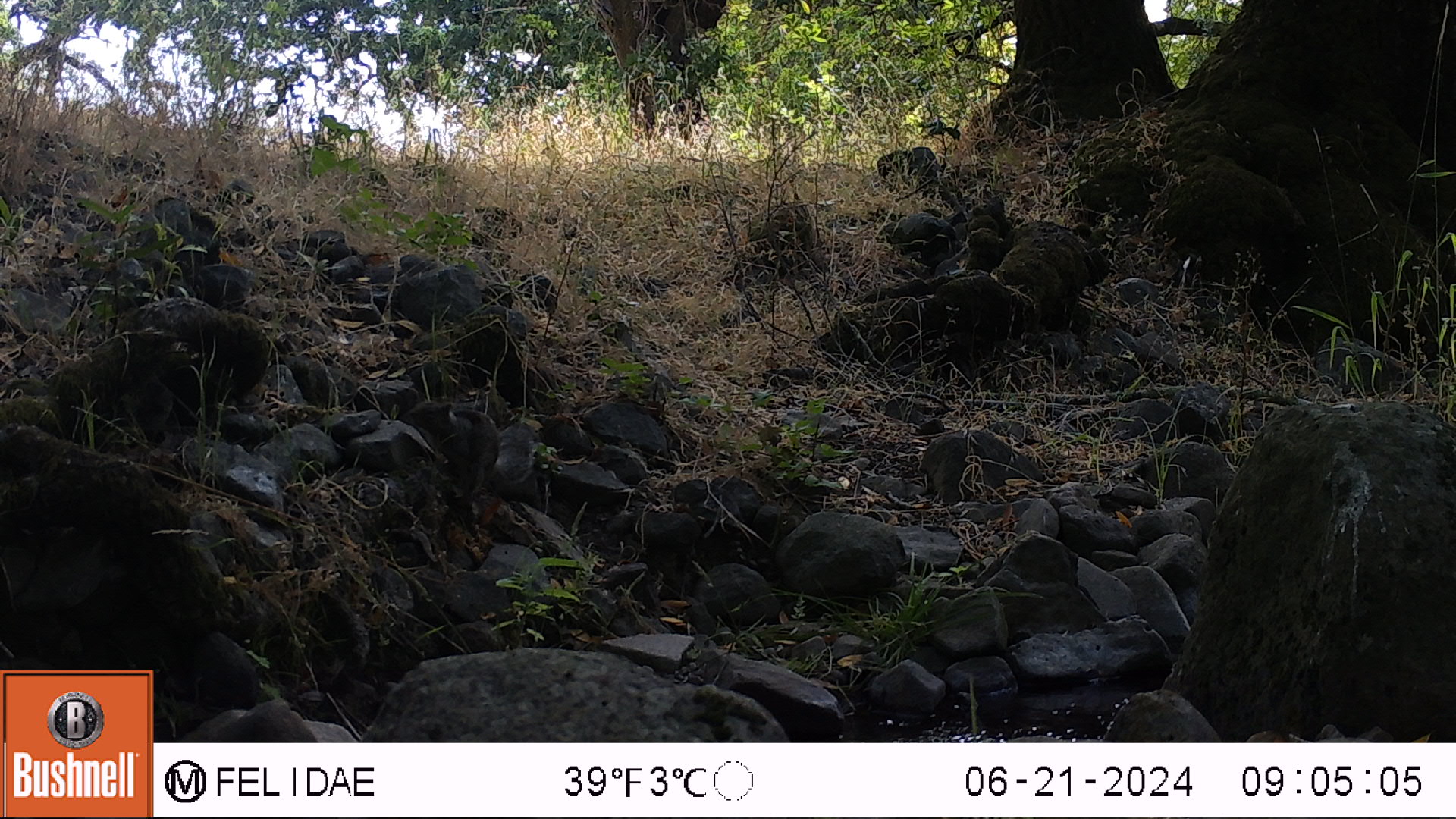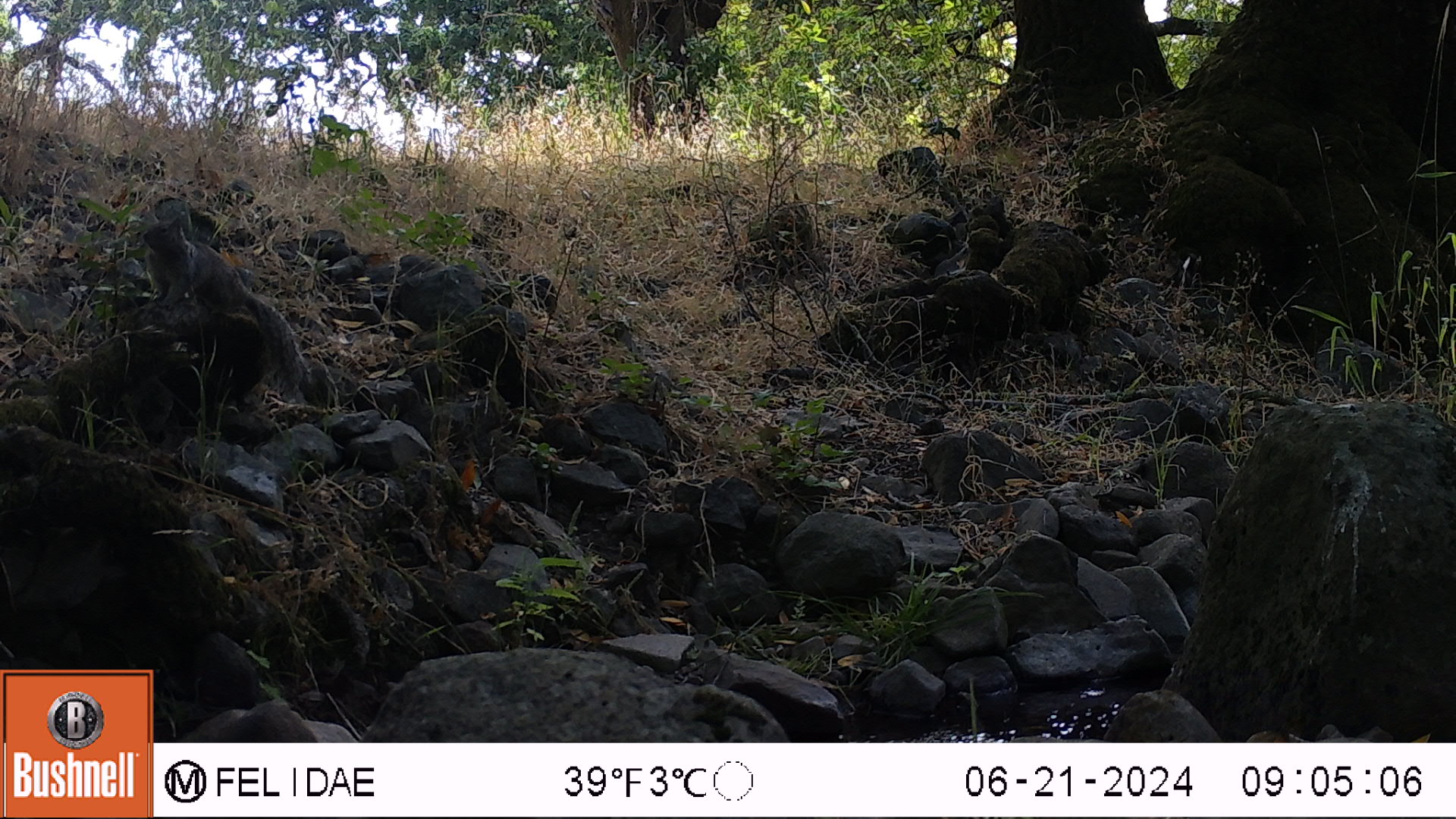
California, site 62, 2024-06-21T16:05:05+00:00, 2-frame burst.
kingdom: Animalia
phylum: Chordata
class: Mammalia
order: Rodentia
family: Sciuridae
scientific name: Sciuridae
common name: squirrel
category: unknown squirrel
Unknown squirrel (squirrel) (Sciuridae).